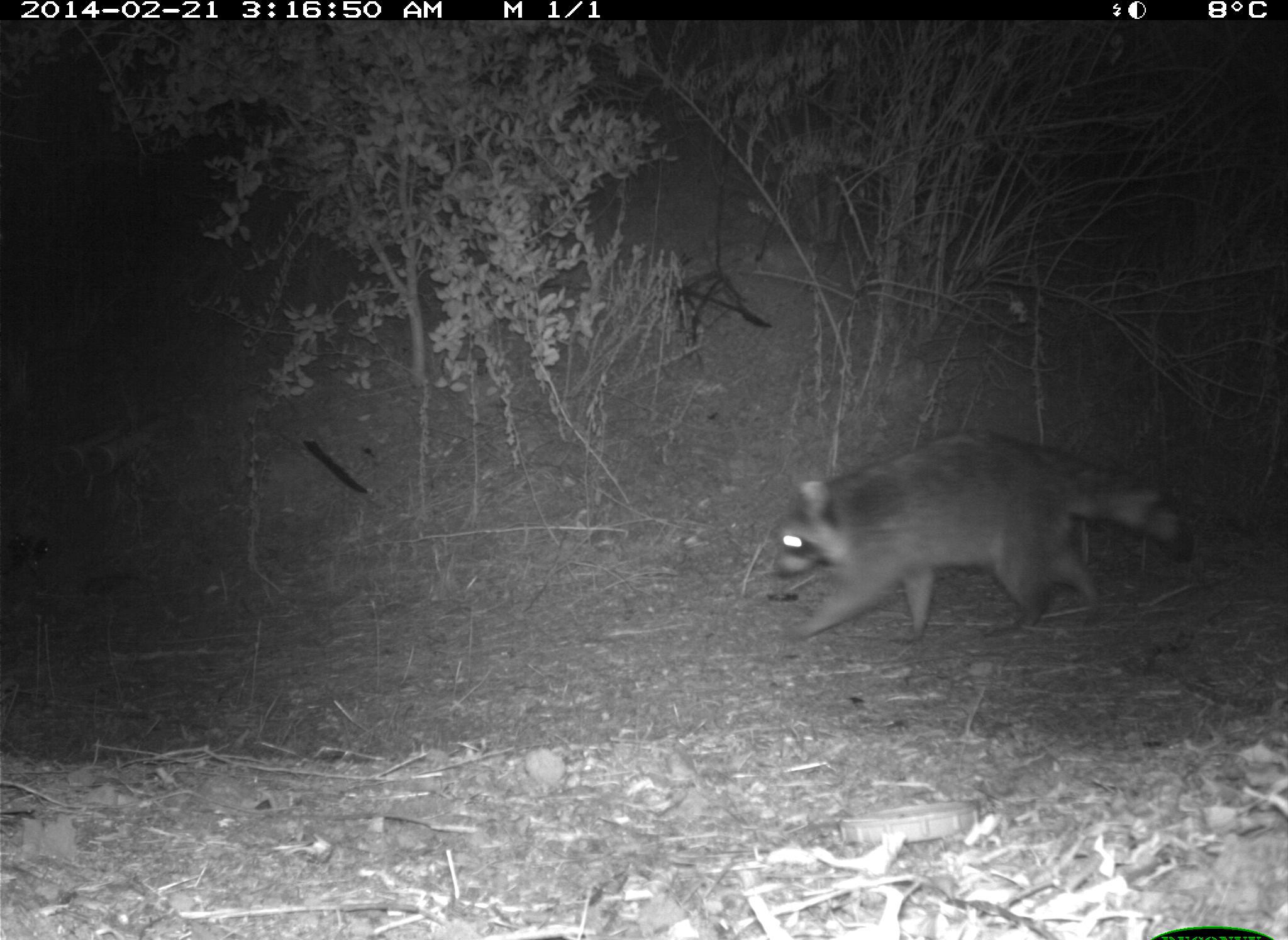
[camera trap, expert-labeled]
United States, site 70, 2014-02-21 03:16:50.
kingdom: Animalia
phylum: Chordata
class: Mammalia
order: Carnivora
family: Procyonidae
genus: Procyon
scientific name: Procyon lotor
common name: raccoon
Raccoon (Procyon lotor).